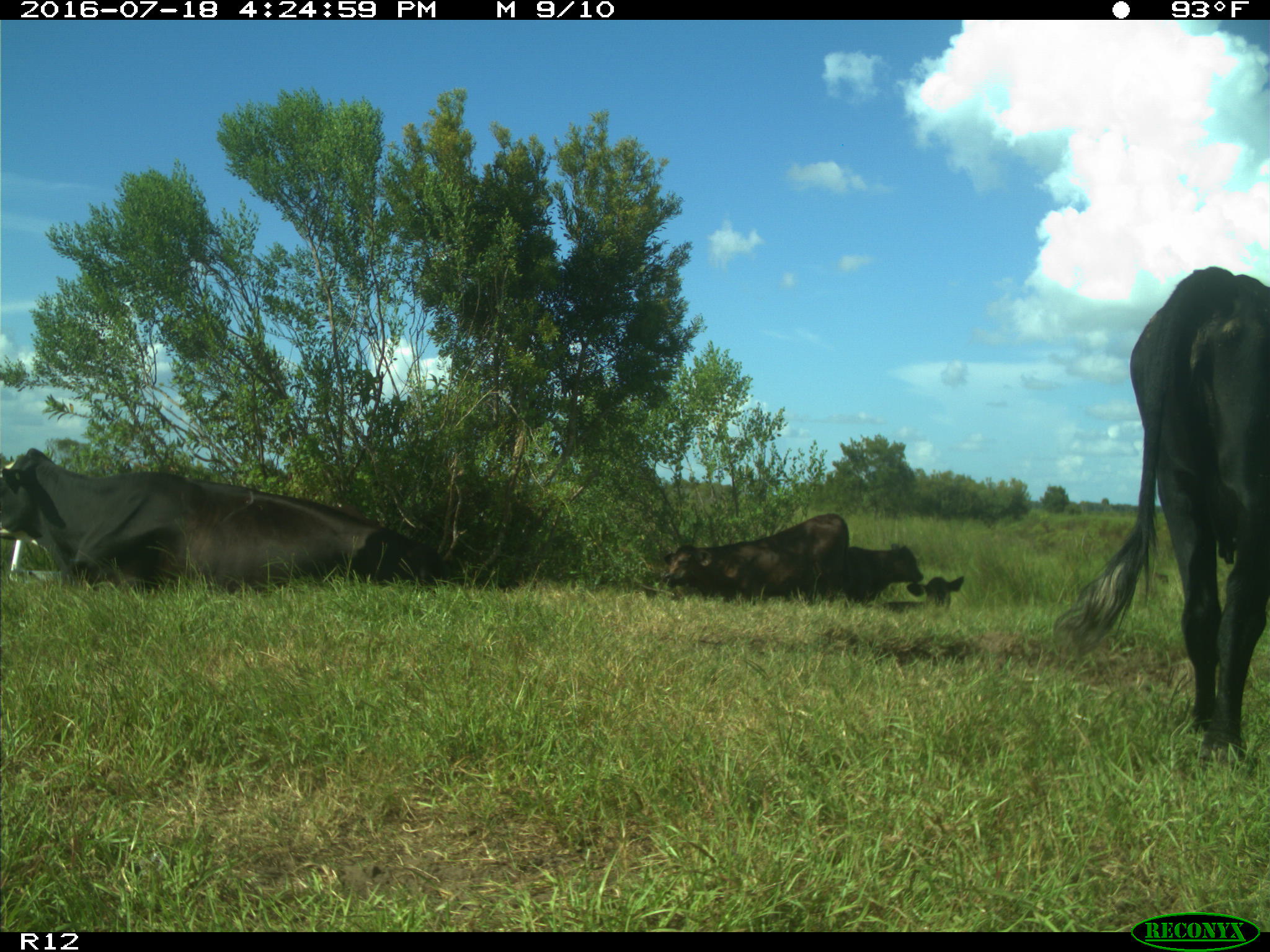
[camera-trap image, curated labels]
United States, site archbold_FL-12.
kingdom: Animalia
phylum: Chordata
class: Mammalia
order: Artiodactyla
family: Bovidae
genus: Bos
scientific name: Bos taurus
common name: domestic cow